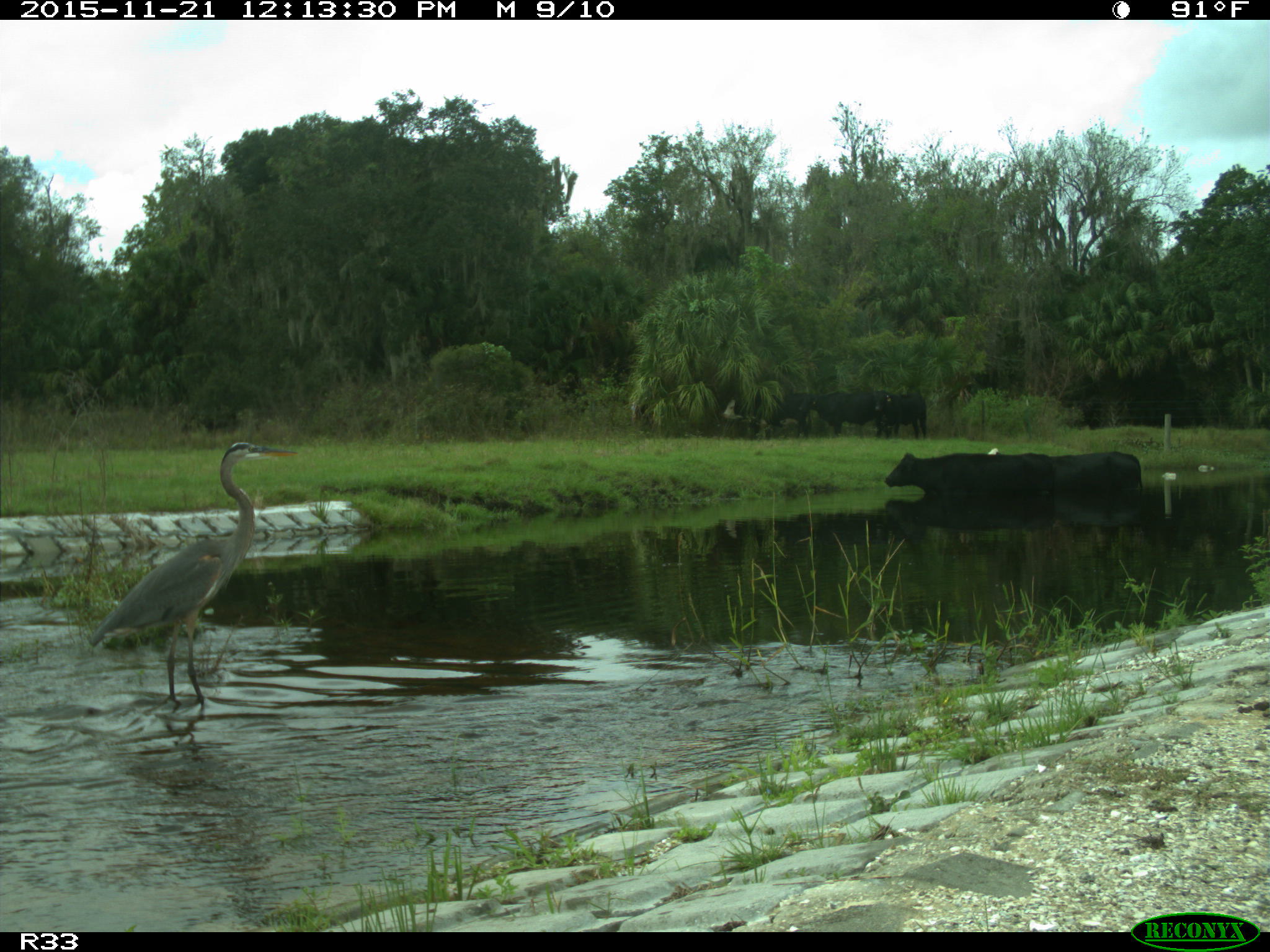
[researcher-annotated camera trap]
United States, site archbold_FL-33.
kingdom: Animalia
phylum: Chordata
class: Mammalia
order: Artiodactyla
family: Bovidae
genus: Bos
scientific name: Bos taurus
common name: domestic cow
Bos taurus (domestic cow).